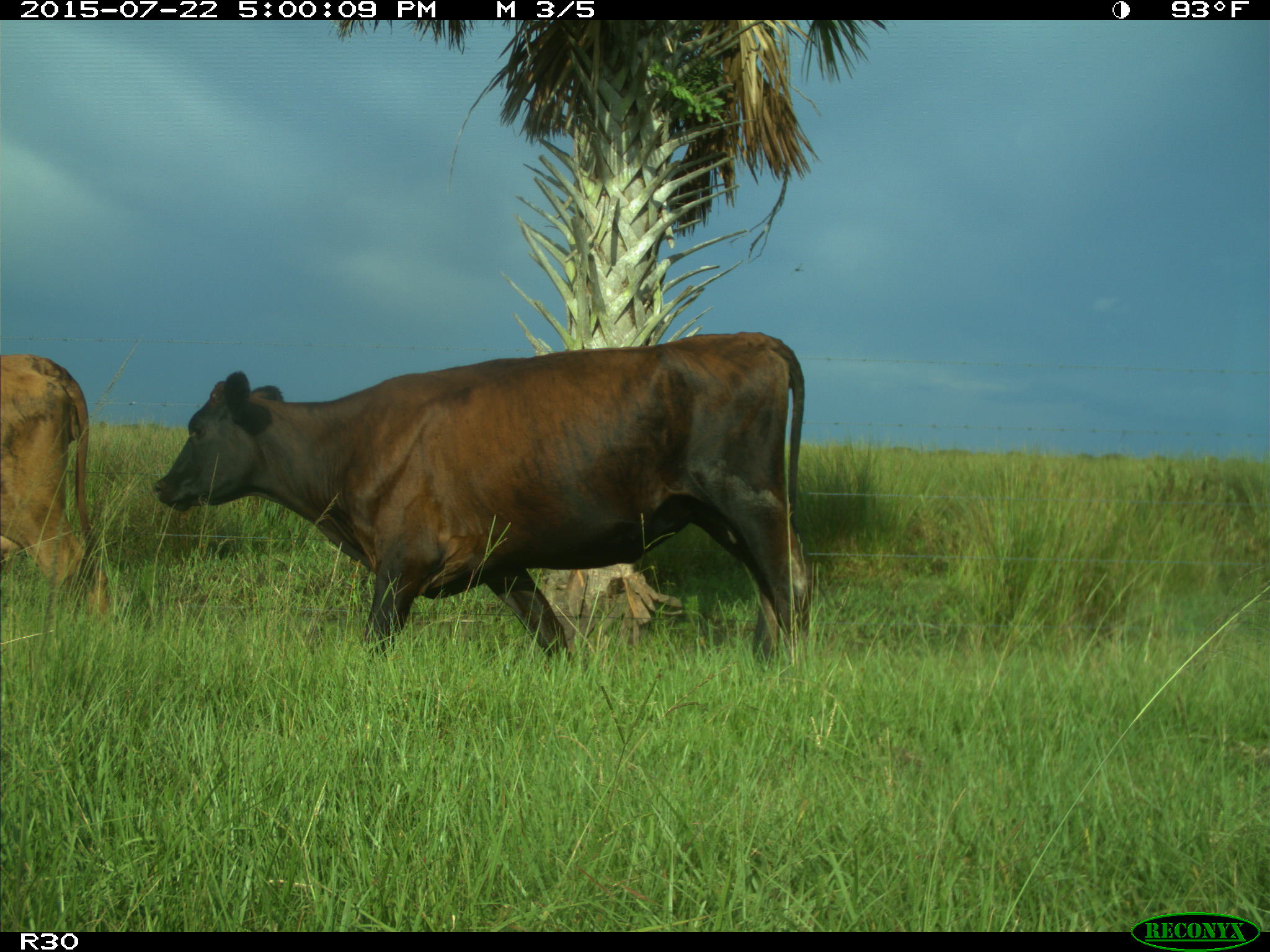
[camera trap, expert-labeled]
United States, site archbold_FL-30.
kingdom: Animalia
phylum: Chordata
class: Mammalia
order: Artiodactyla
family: Bovidae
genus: Bos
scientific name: Bos taurus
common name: domestic cow